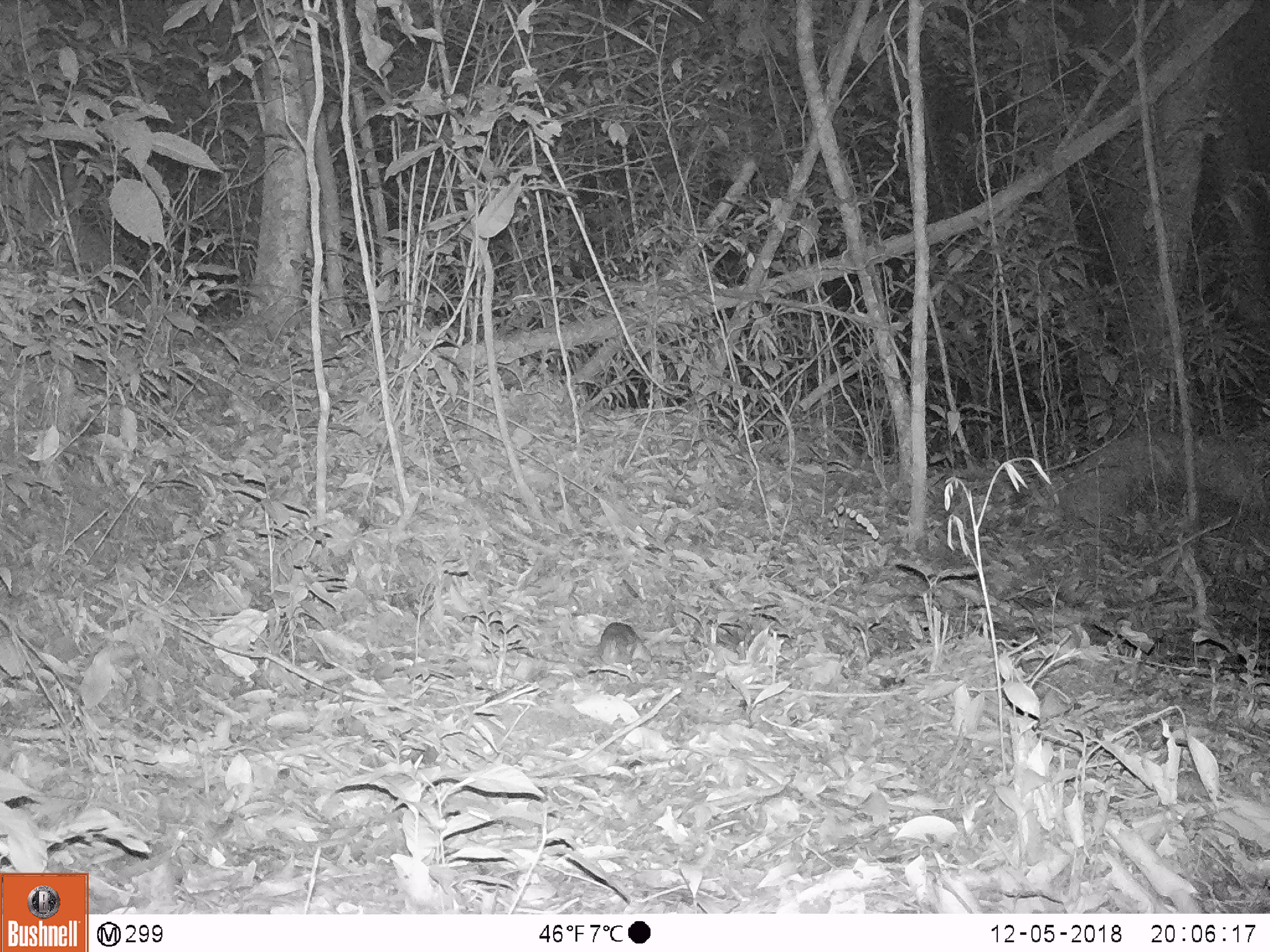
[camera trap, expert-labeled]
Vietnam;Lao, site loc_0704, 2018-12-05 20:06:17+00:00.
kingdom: Animalia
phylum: Chordata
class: Mammalia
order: Rodentia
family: Muridae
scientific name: Muridae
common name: old-world mice and rats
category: unidentified murid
Unidentified murid (old-world mice and rats) (Muridae). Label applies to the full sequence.